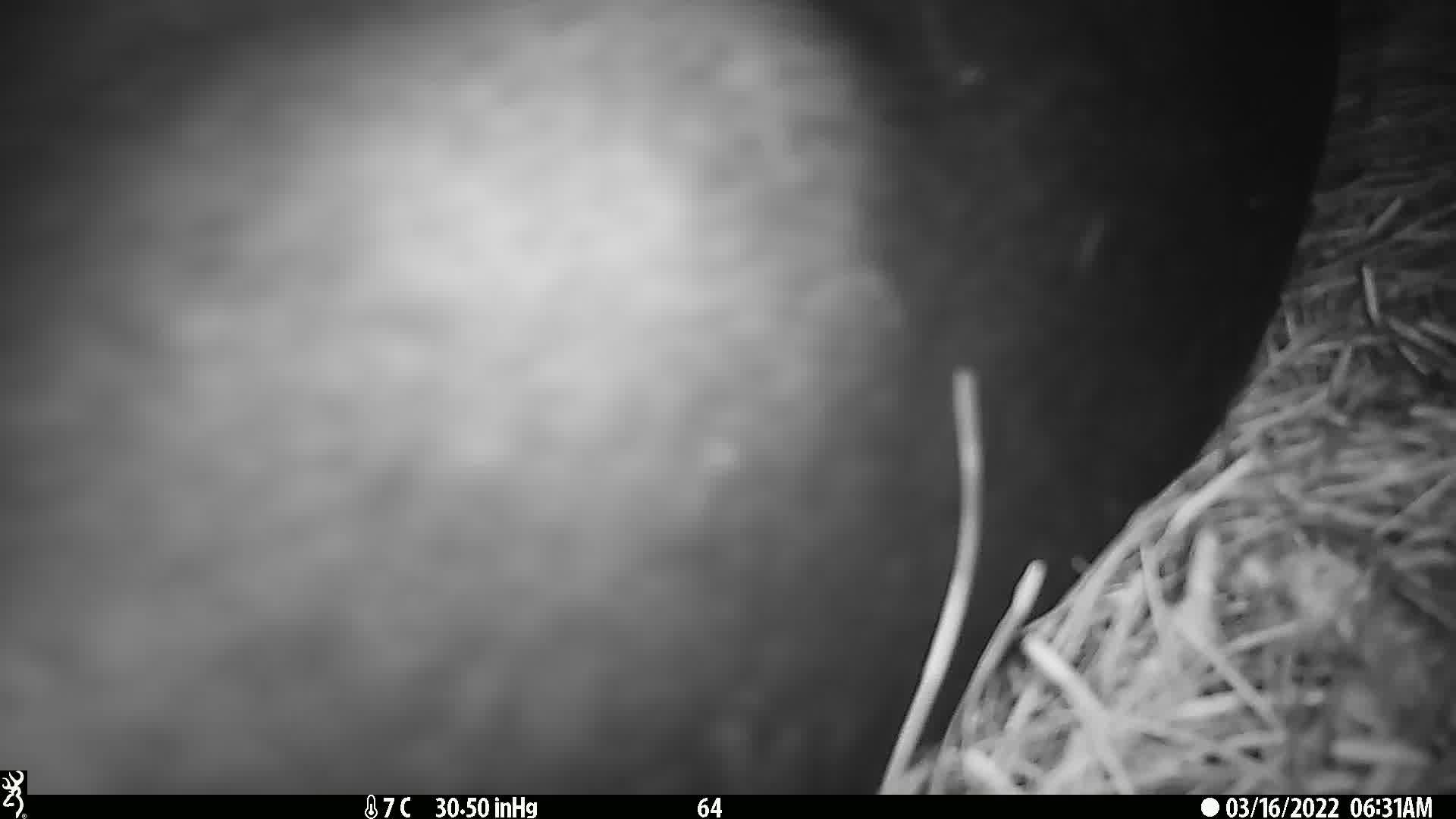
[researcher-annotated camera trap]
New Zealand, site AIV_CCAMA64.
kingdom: Animalia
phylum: Chordata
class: Mammalia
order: Carnivora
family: Otariidae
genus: Phocarctos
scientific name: Phocarctos hookeri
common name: new zealand sea lion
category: sealion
Sealion (new zealand sea lion) (Phocarctos hookeri).